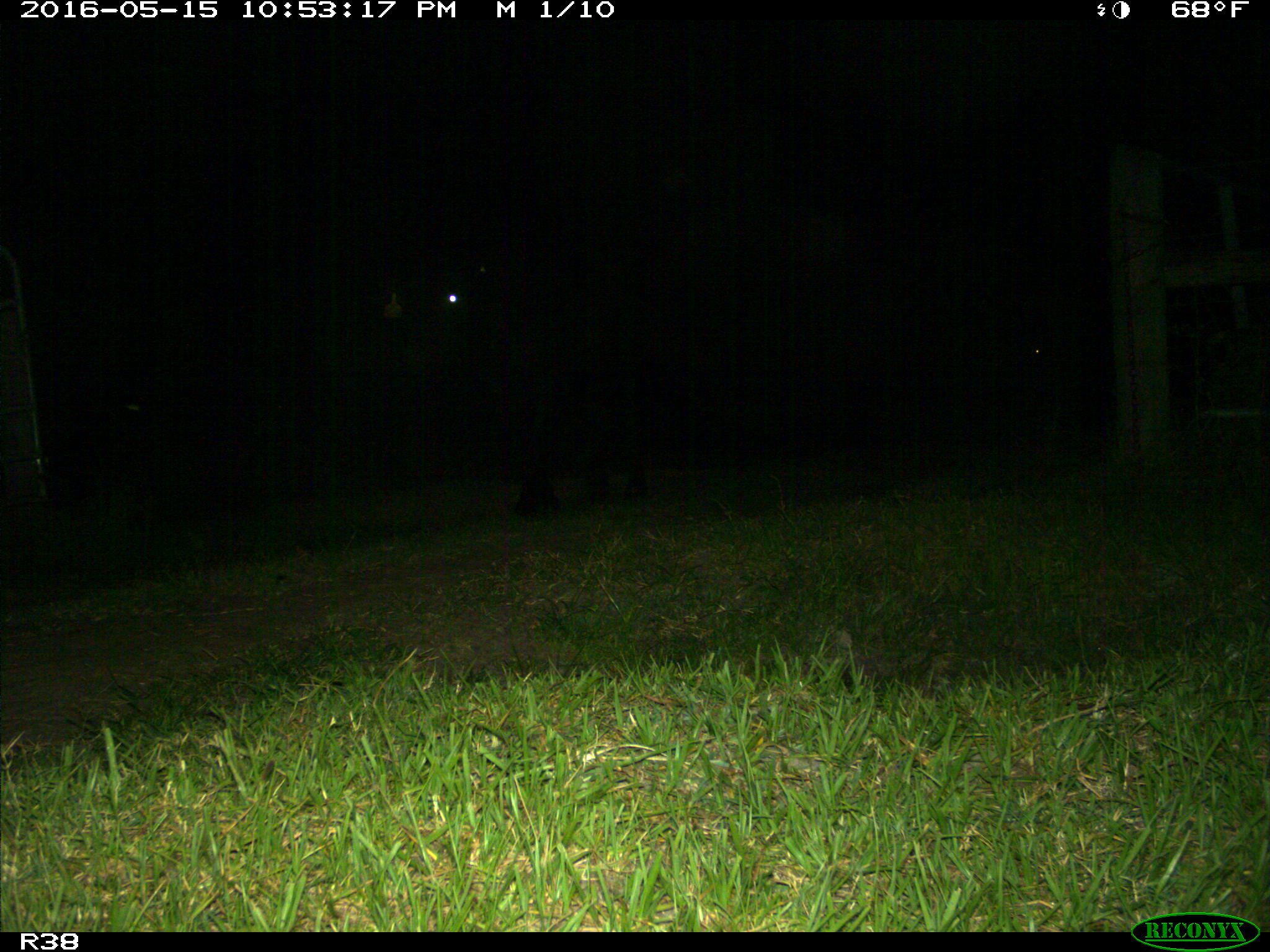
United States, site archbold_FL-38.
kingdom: Animalia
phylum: Chordata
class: Mammalia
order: Artiodactyla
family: Bovidae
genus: Bos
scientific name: Bos taurus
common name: domestic cow